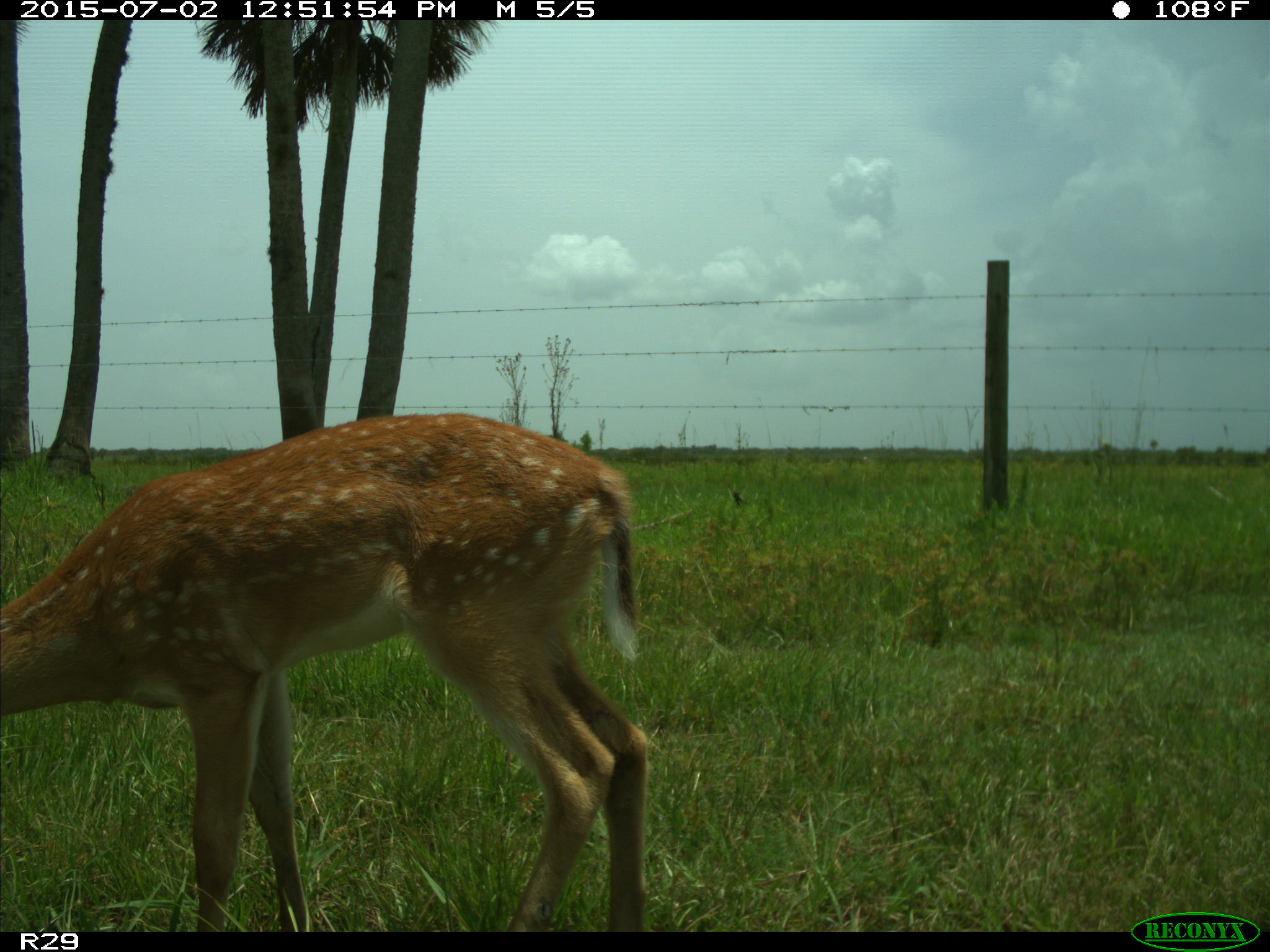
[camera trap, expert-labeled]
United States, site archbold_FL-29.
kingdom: Animalia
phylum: Chordata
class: Mammalia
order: Artiodactyla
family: Cervidae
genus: Odocoileus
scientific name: Odocoileus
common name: deer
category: unidentified deer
Unidentified deer (deer) (Odocoileus).